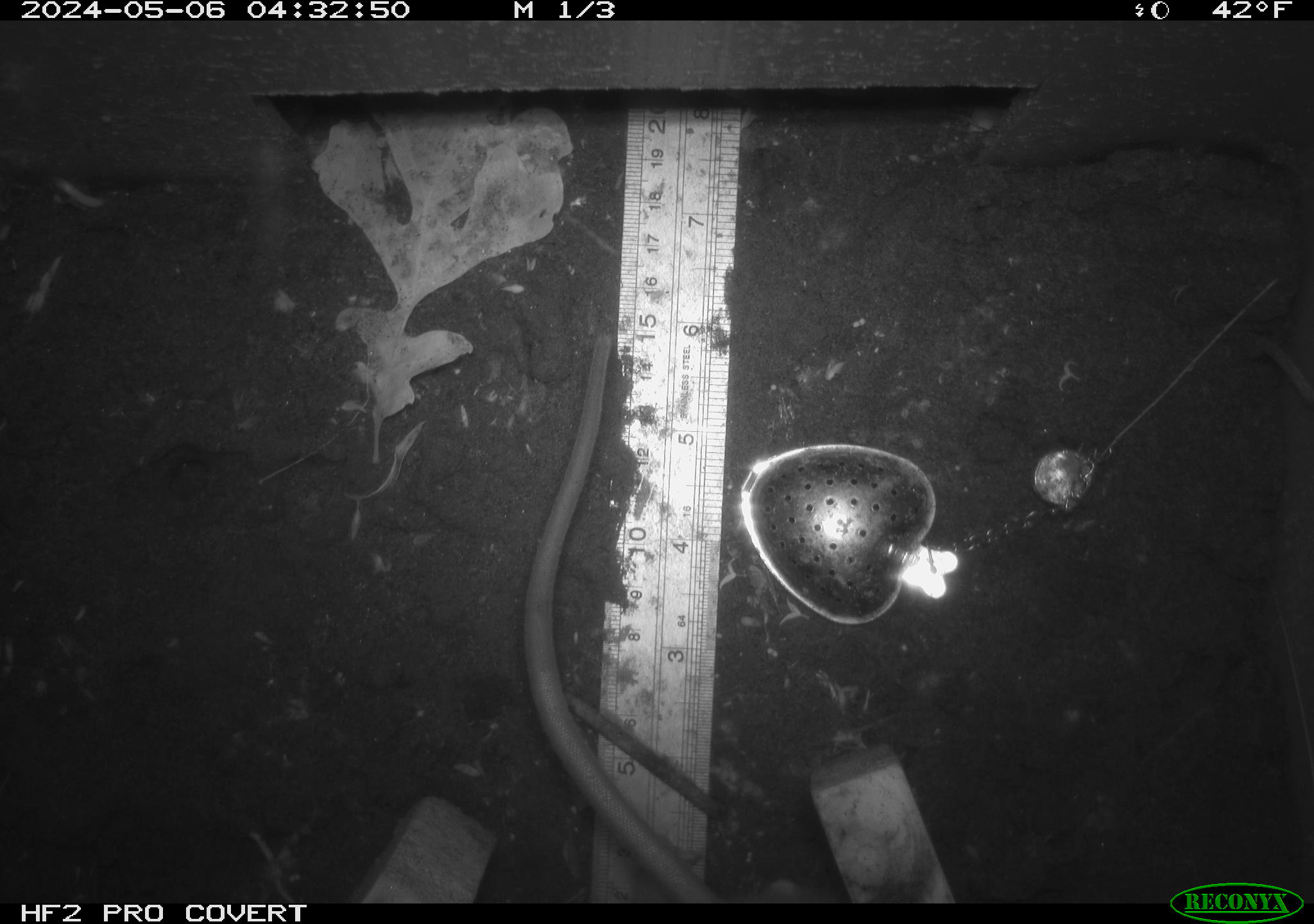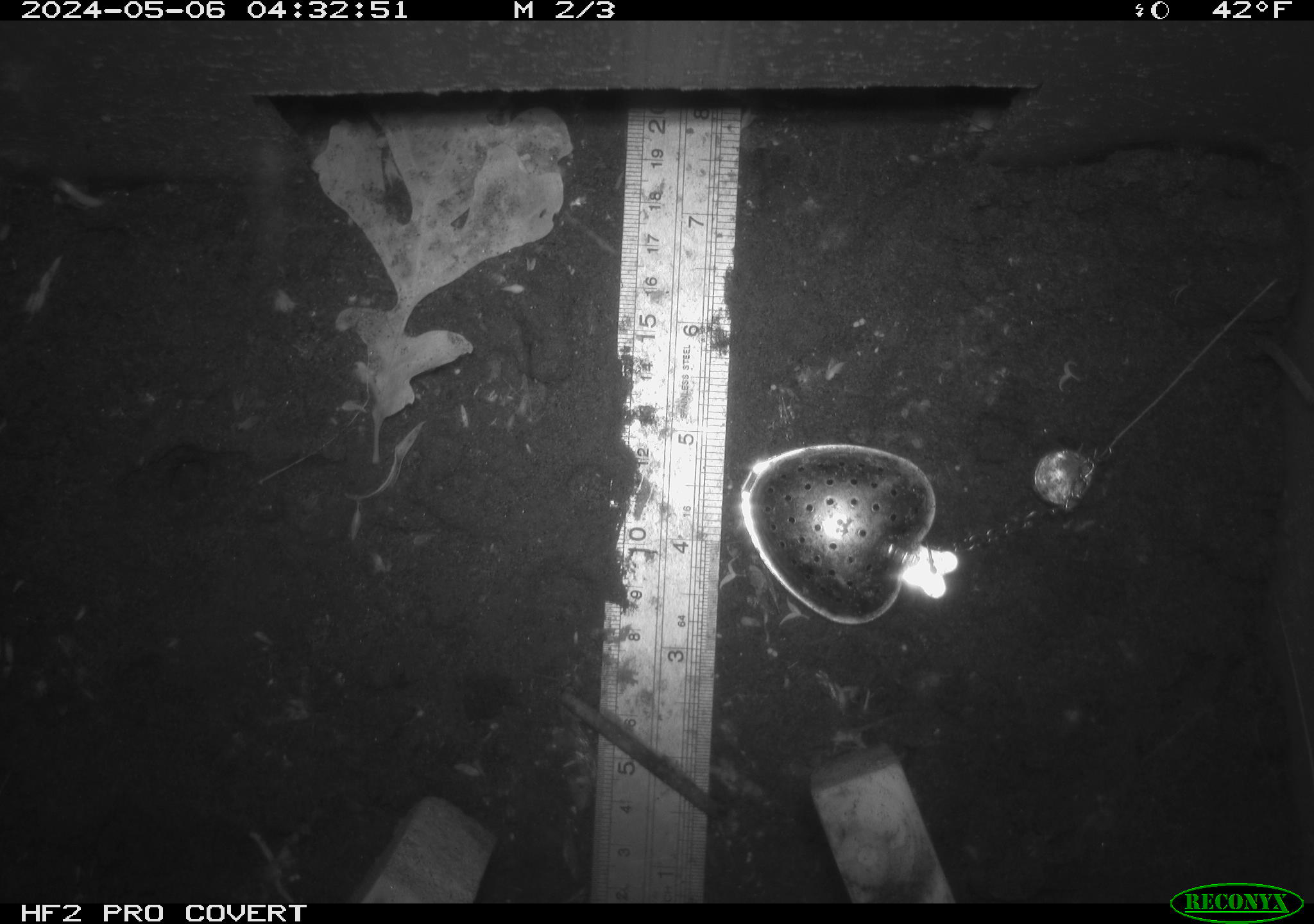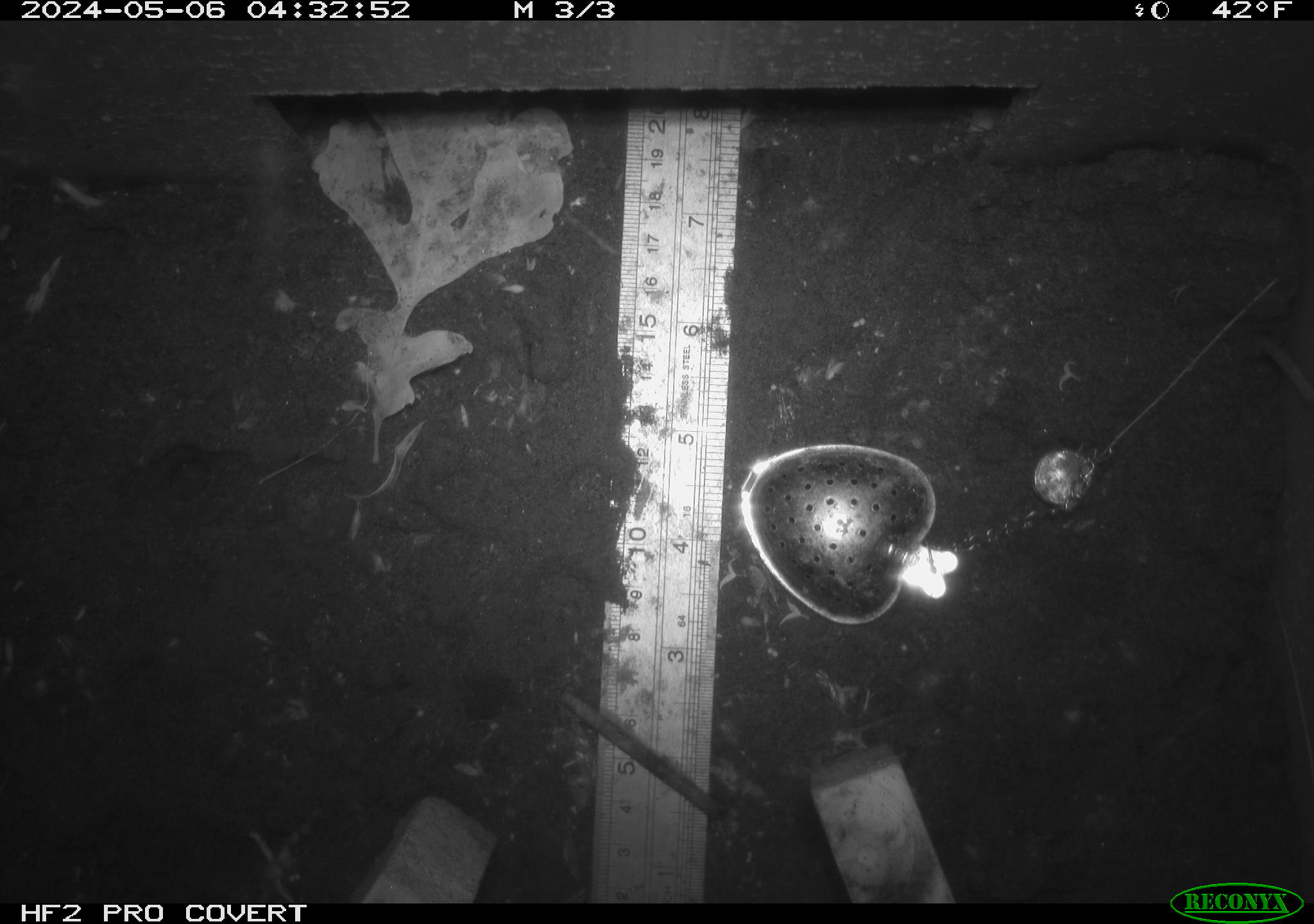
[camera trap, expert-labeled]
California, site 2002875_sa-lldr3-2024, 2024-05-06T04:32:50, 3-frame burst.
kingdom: Animalia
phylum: Chordata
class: Mammalia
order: Rodentia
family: Muridae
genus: Rattus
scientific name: Rattus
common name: rat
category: rattus species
Rattus species (rat) (Rattus).